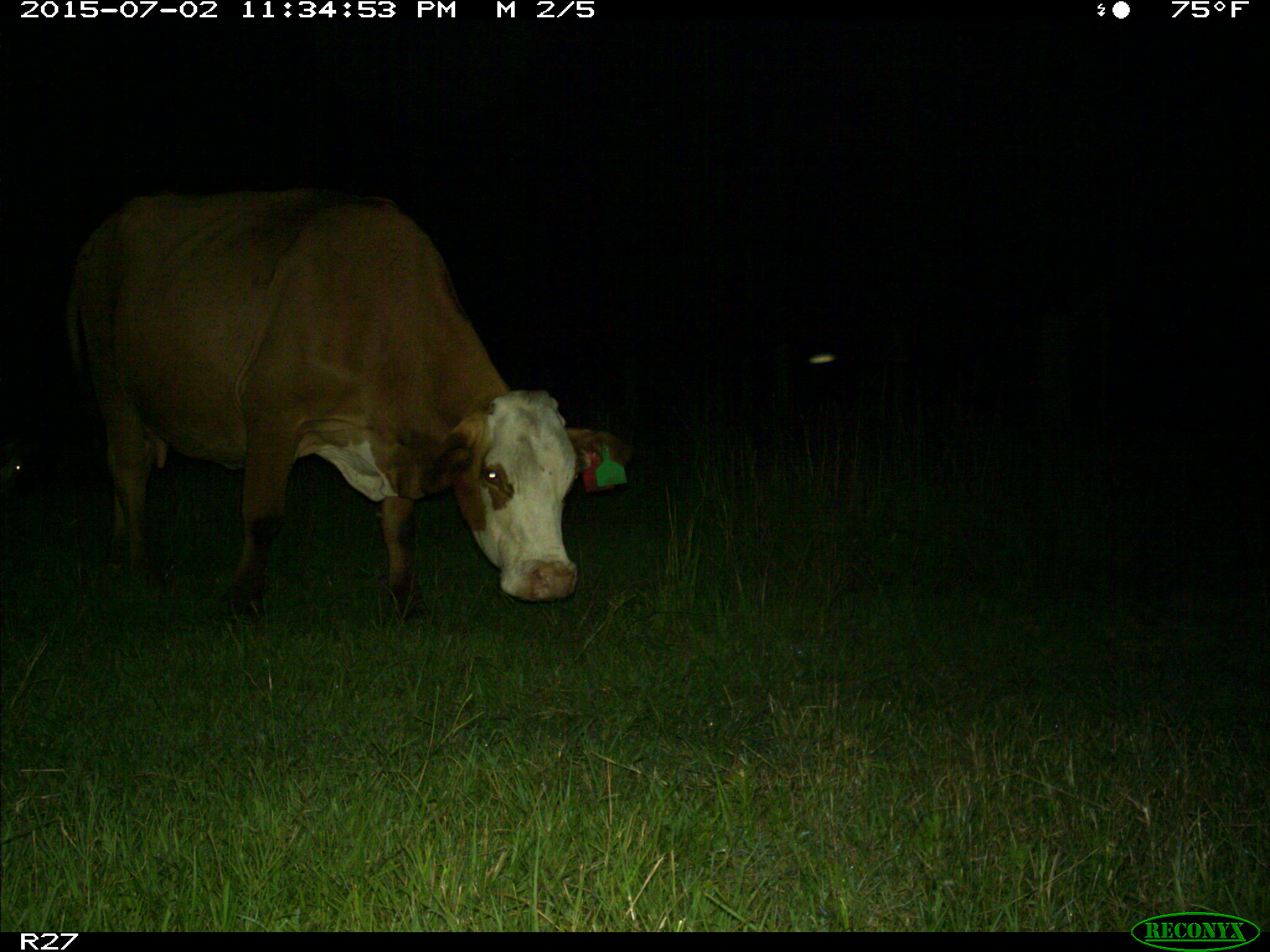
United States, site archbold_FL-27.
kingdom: Animalia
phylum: Chordata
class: Mammalia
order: Artiodactyla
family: Bovidae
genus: Bos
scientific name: Bos taurus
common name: domestic cow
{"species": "Bos taurus (domestic cow)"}